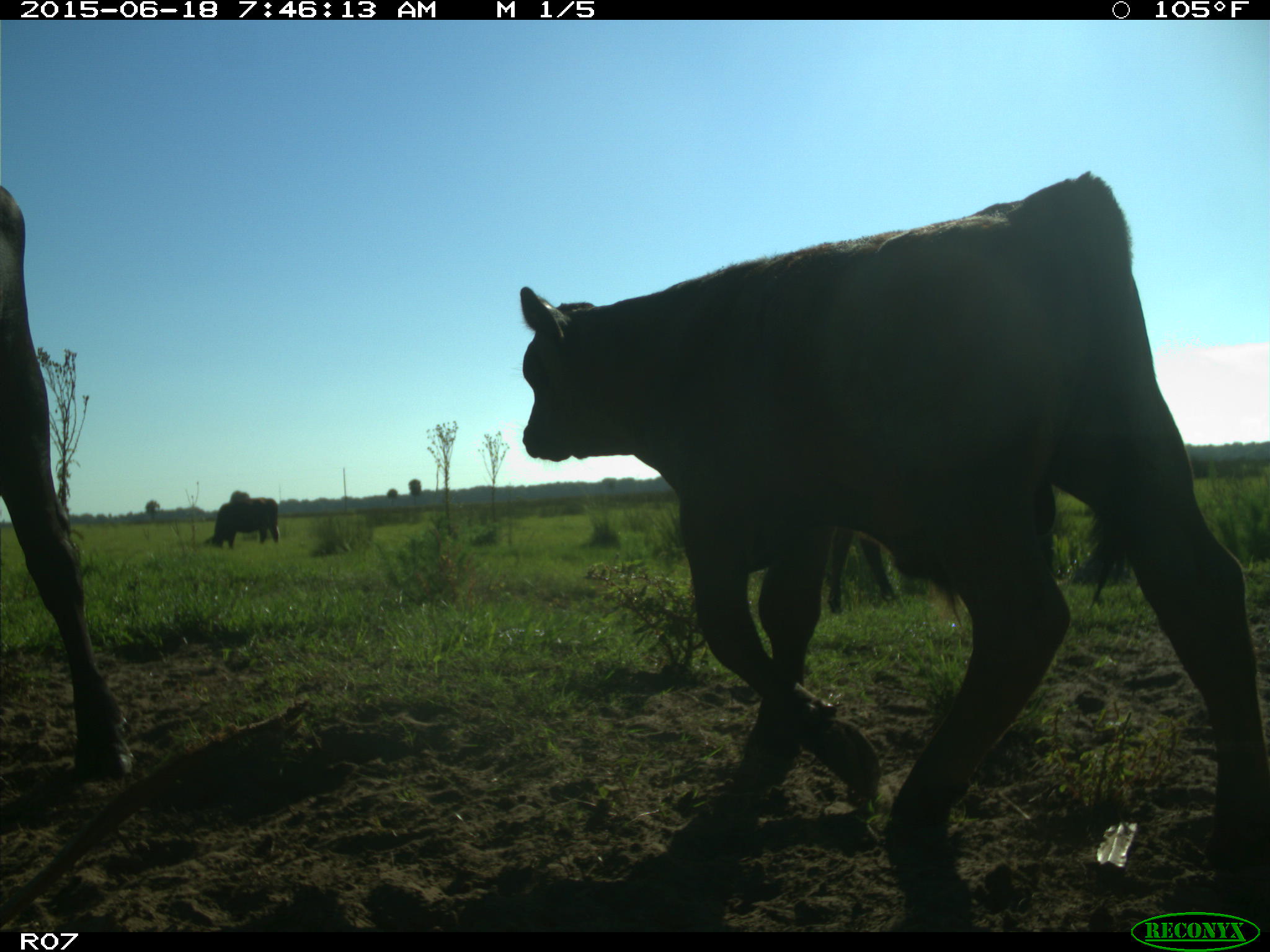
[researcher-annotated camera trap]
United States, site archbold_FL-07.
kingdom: Animalia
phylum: Chordata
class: Mammalia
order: Artiodactyla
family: Bovidae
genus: Bos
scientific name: Bos taurus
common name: domestic cow